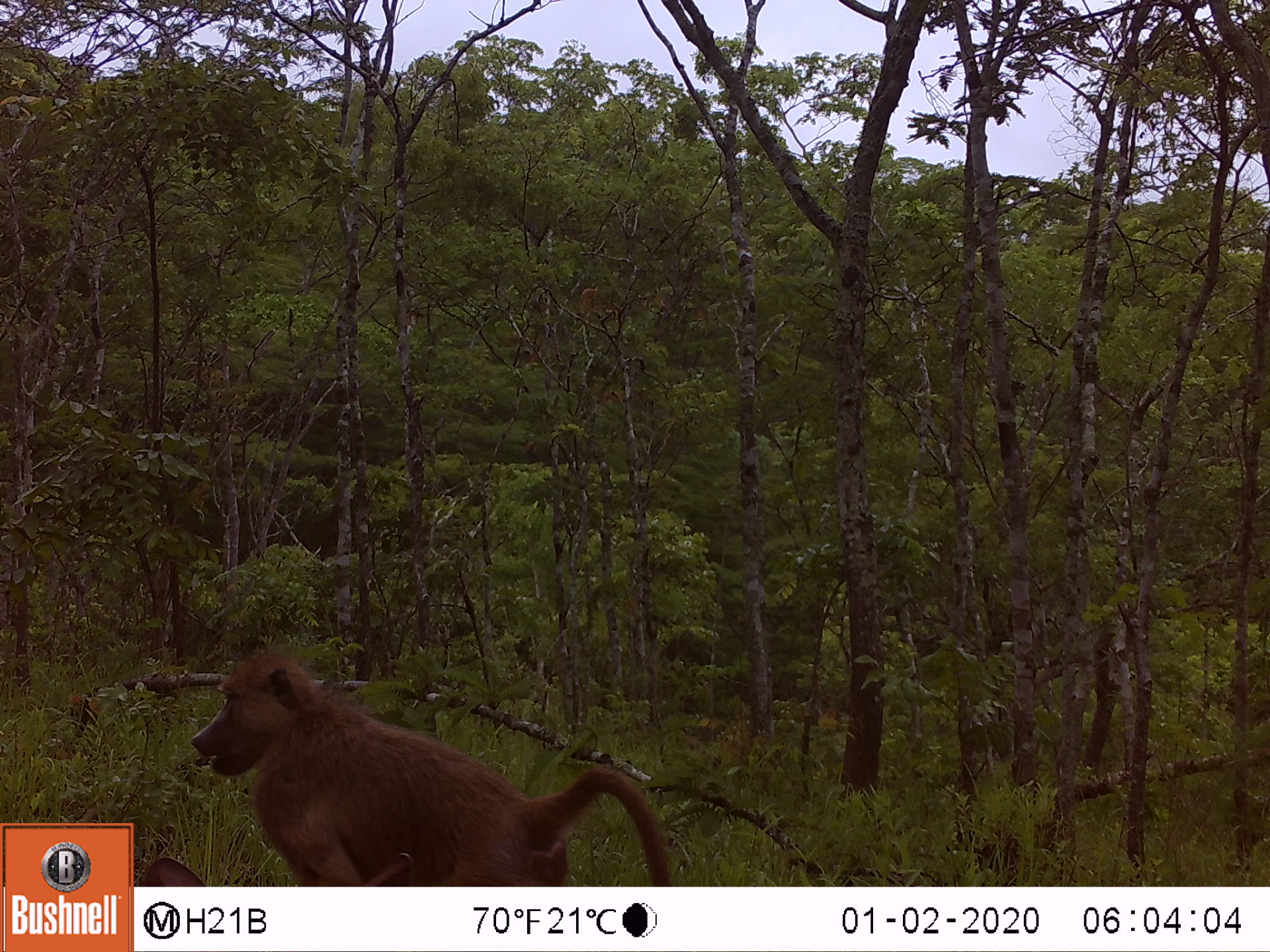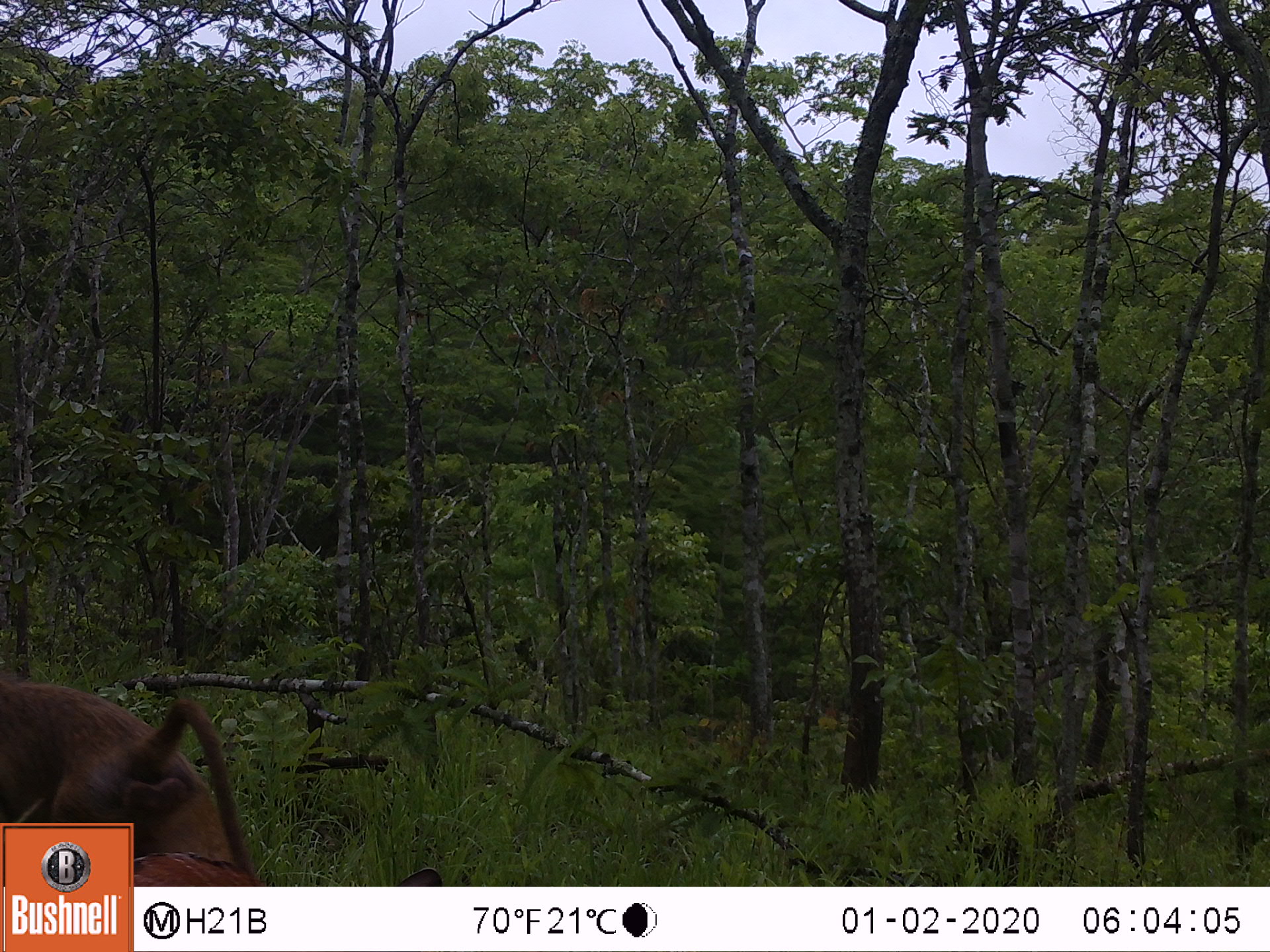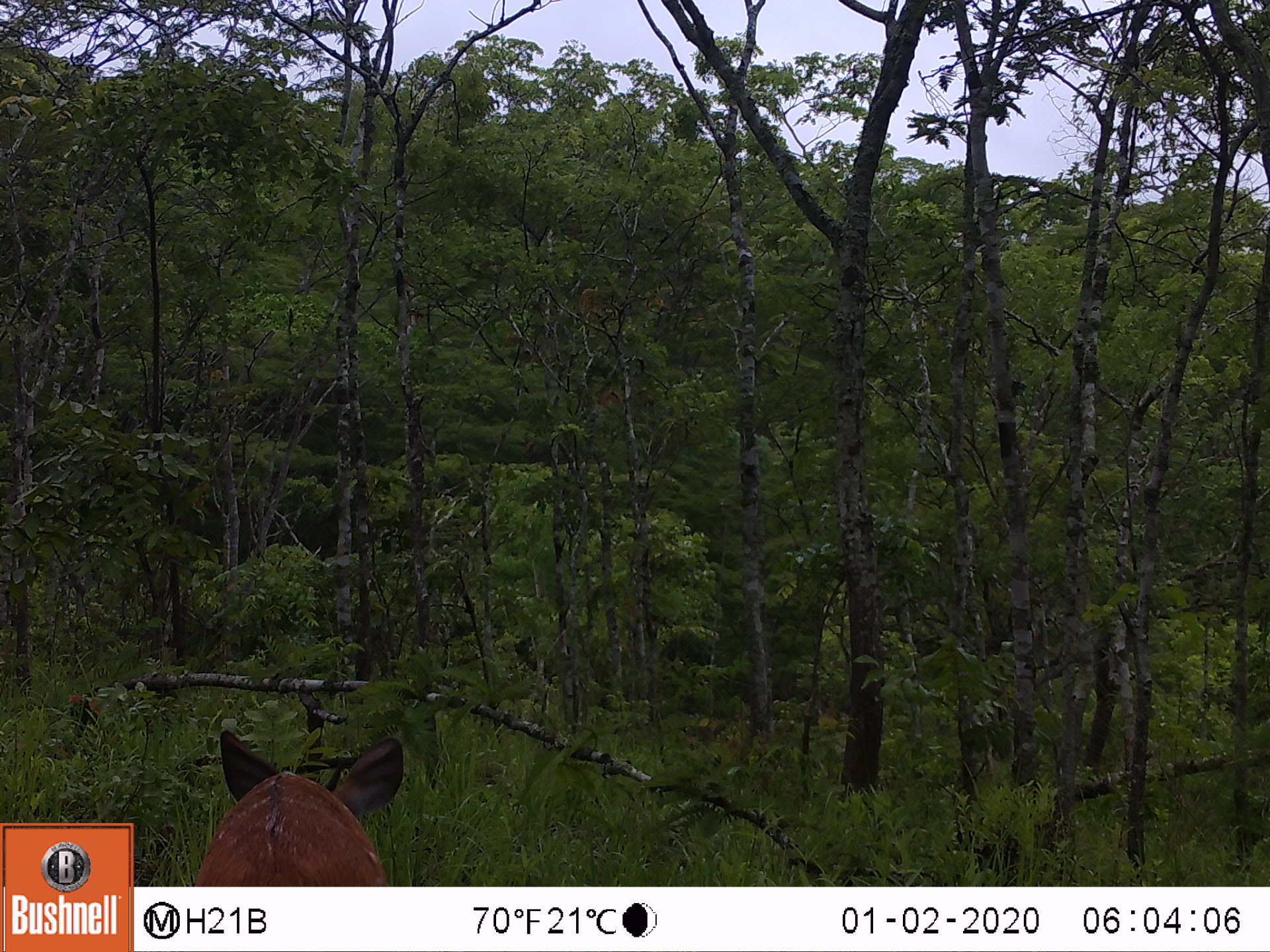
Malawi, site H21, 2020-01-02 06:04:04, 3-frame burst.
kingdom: Animalia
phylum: Chordata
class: Mammalia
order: Primates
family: Cercopithecidae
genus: Papio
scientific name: Papio cynocephalus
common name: yellow baboon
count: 1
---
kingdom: Animalia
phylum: Chordata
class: Mammalia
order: Artiodactyla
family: Bovidae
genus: Tragelaphus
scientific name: Tragelaphus sylvaticus sylvaticus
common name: cape bushbuck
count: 1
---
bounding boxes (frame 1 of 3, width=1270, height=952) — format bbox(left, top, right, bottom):
yellow baboon: bbox(162, 651, 669, 880)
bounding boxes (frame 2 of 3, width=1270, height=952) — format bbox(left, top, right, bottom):
yellow baboon: bbox(2, 680, 239, 816)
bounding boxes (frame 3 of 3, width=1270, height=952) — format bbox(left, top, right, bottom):
cape bushbuck: bbox(184, 725, 408, 882)